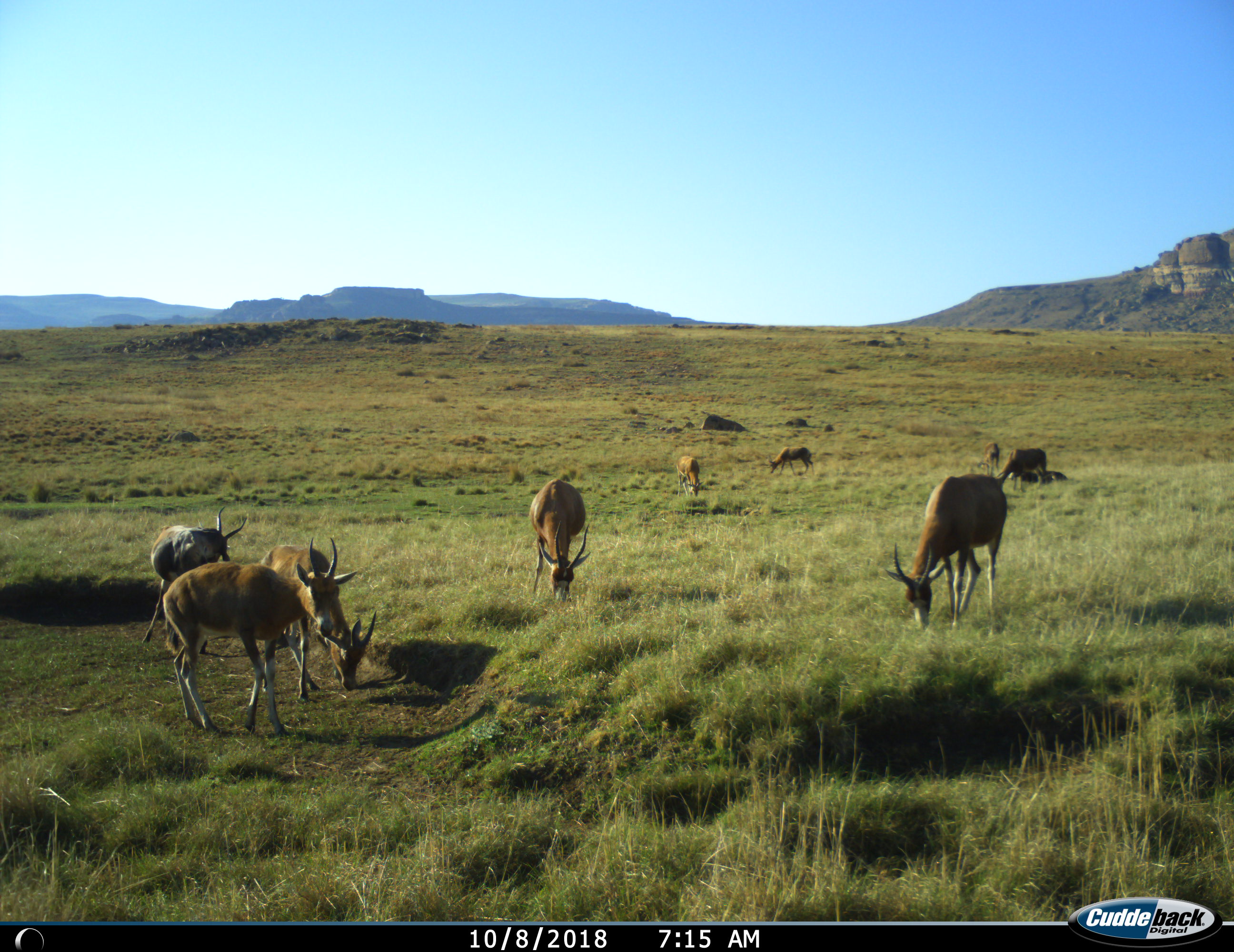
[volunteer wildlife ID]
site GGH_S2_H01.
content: unidentified animal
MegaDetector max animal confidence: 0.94